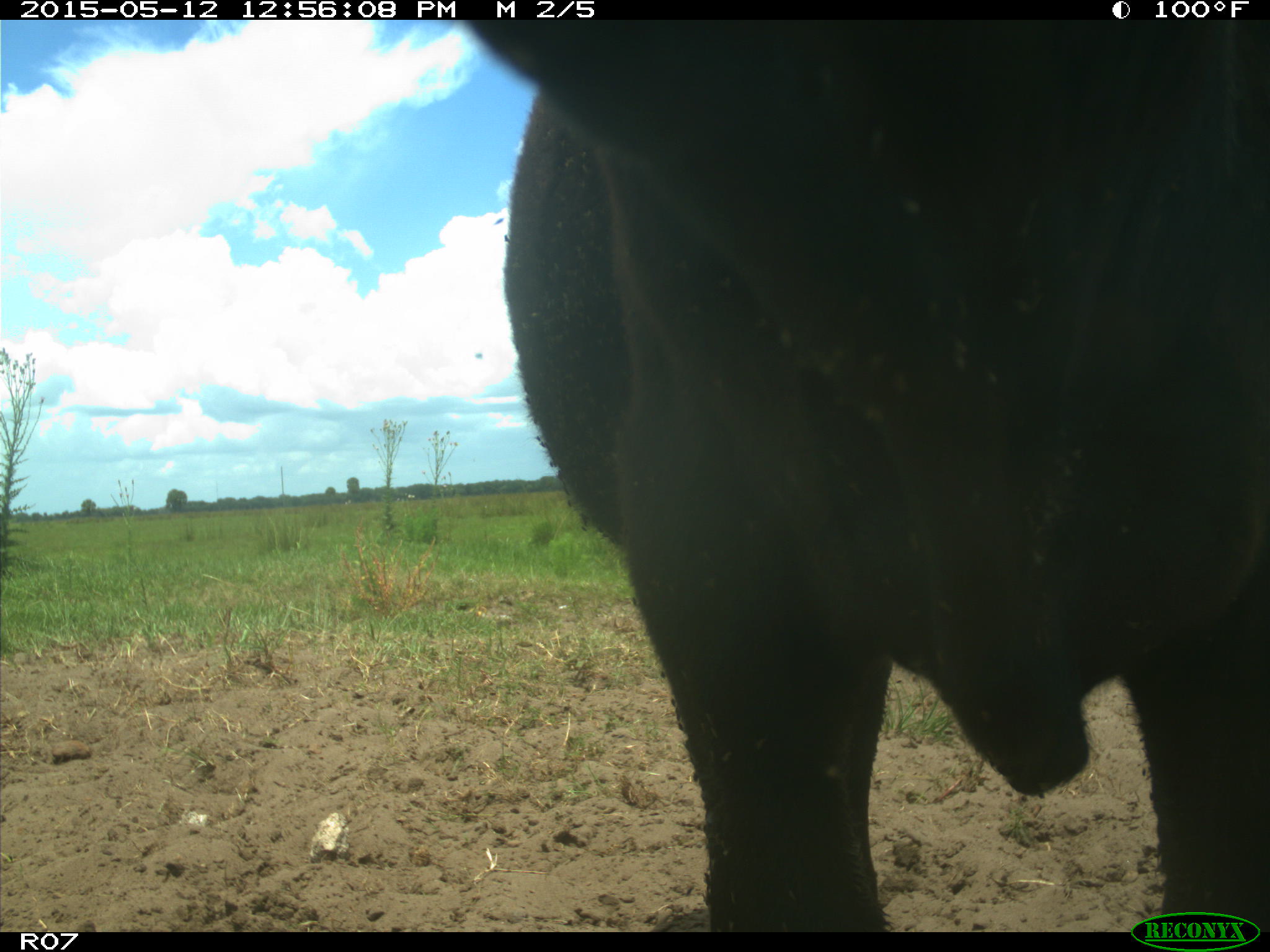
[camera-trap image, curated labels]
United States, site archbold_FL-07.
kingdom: Animalia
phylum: Chordata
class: Mammalia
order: Artiodactyla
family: Bovidae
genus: Bos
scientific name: Bos taurus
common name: domestic cow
Bos taurus (domestic cow).